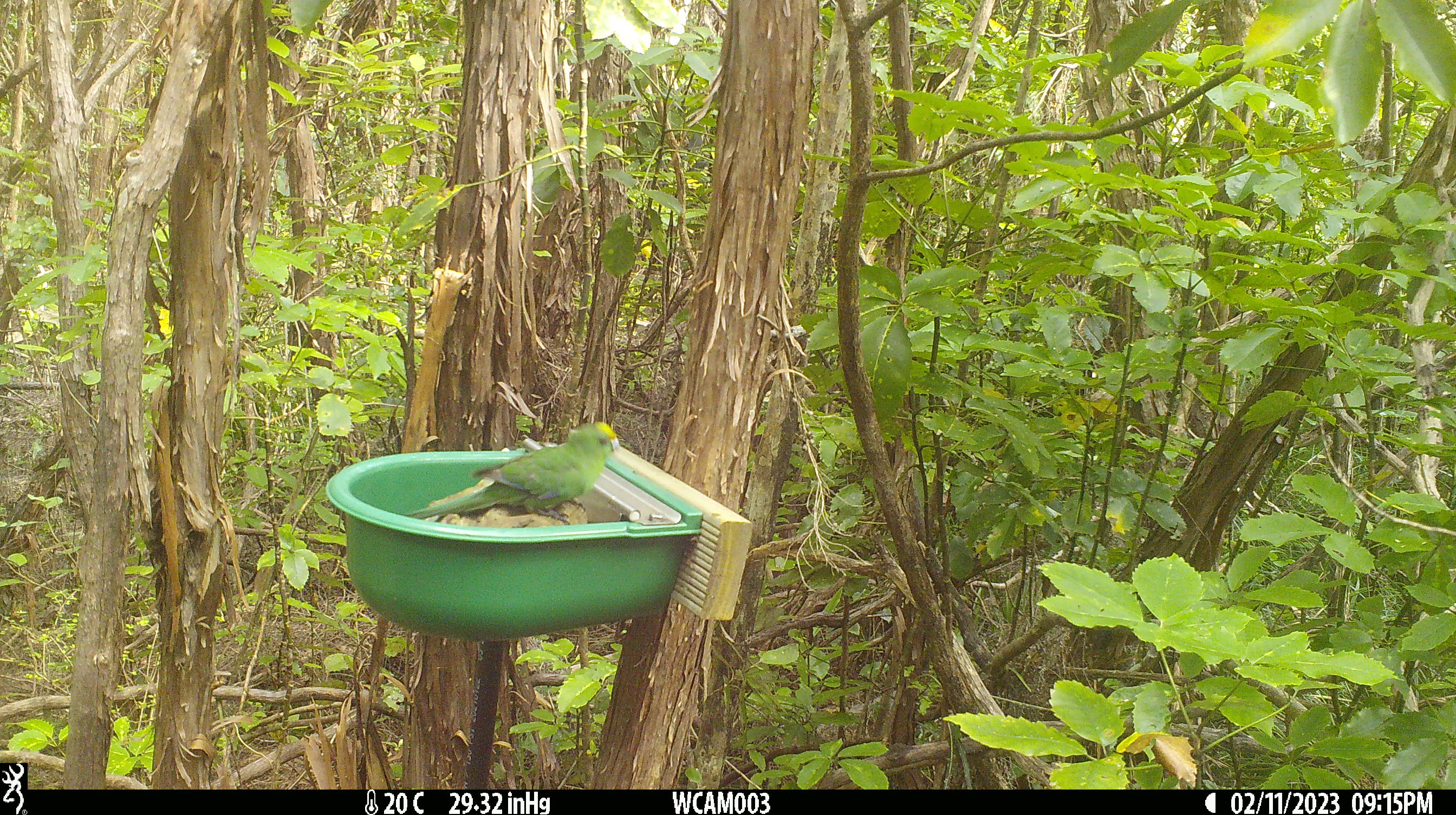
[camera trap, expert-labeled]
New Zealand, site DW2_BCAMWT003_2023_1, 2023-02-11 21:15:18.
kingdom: Animalia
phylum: Chordata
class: Aves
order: Psittaciformes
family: Psittaculidae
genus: Cyanoramphus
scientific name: Cyanoramphus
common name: parakeet